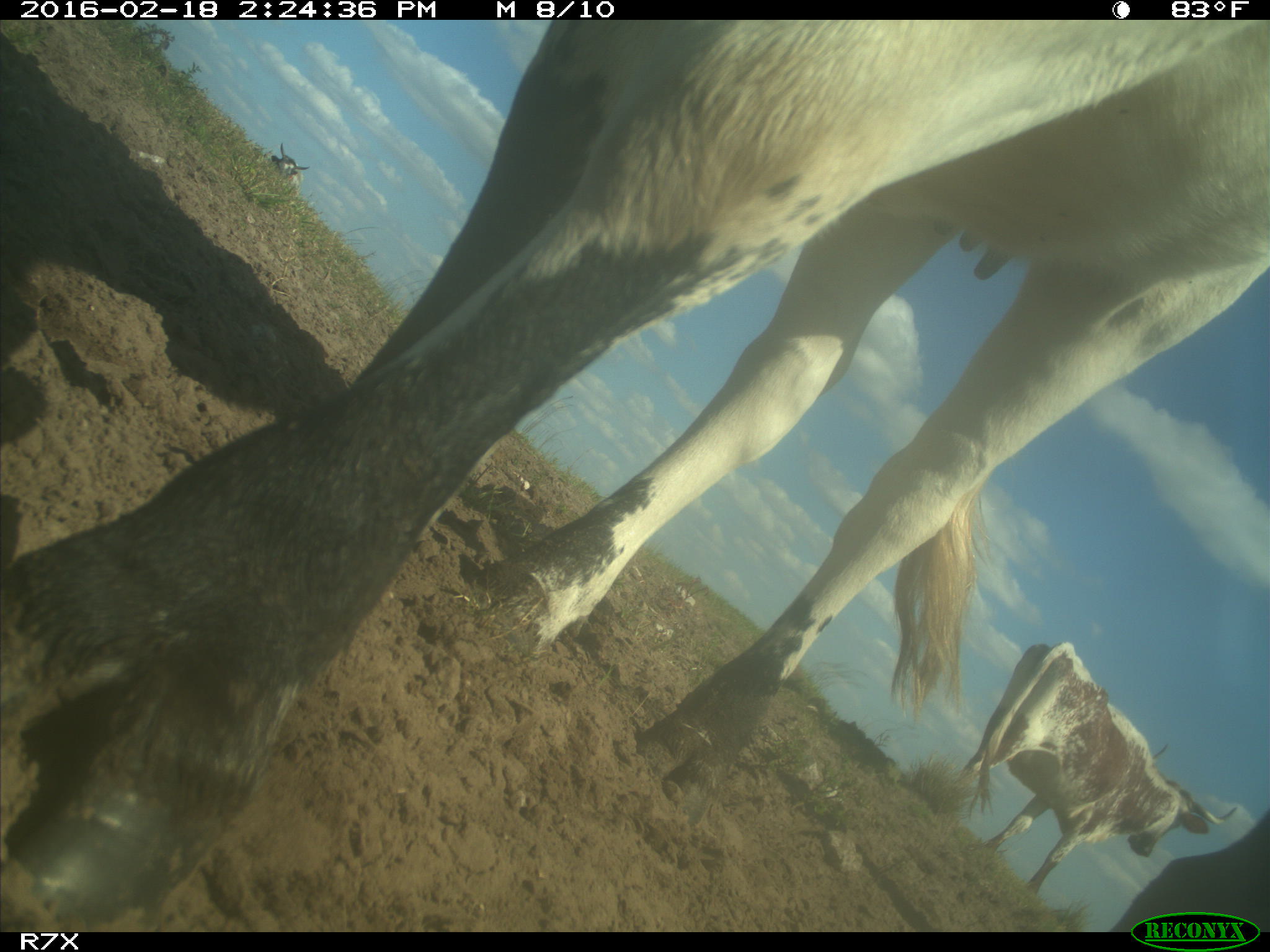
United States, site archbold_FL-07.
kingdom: Animalia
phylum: Chordata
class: Mammalia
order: Artiodactyla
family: Bovidae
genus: Bos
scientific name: Bos taurus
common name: domestic cow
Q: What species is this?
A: Bos taurus (domestic cow).